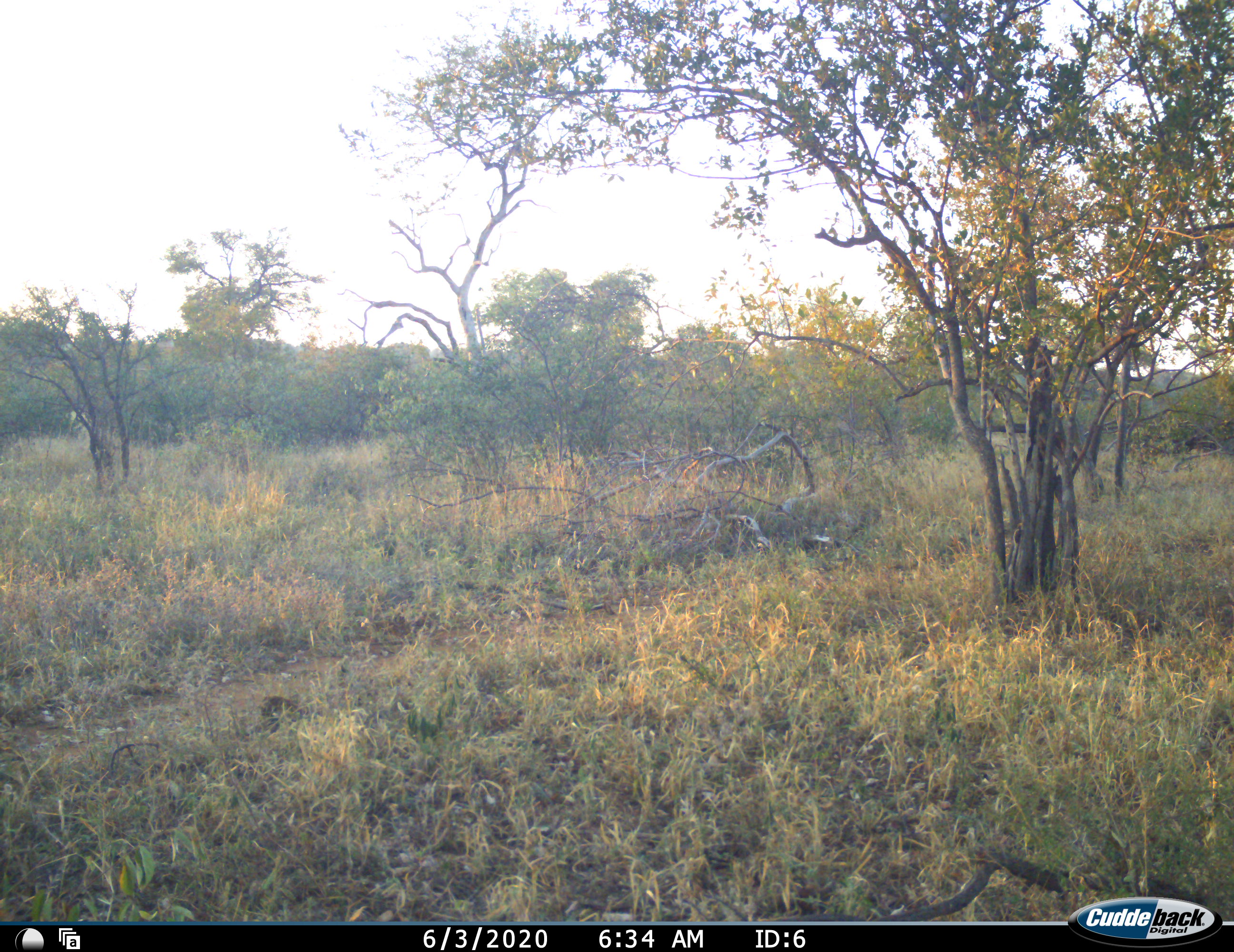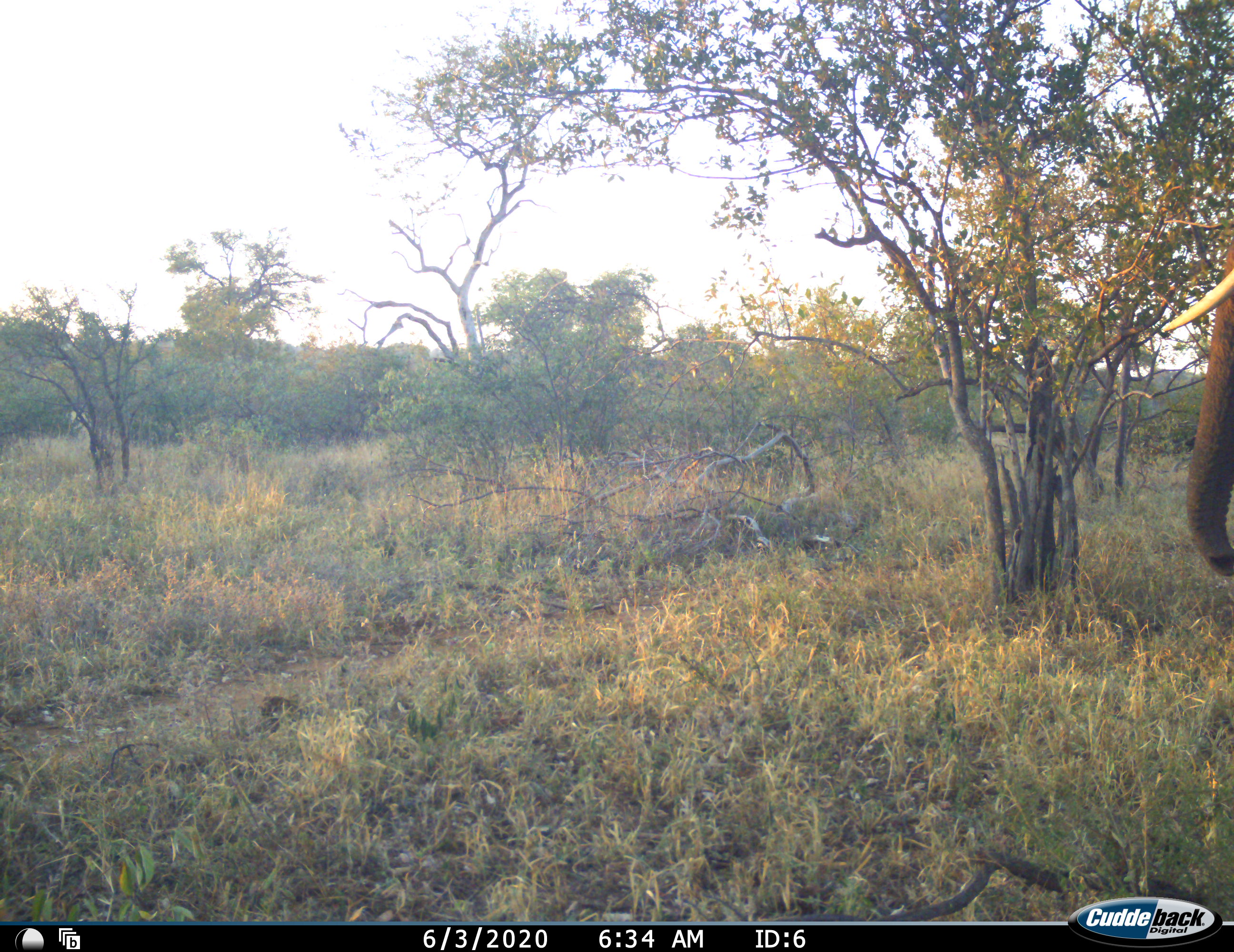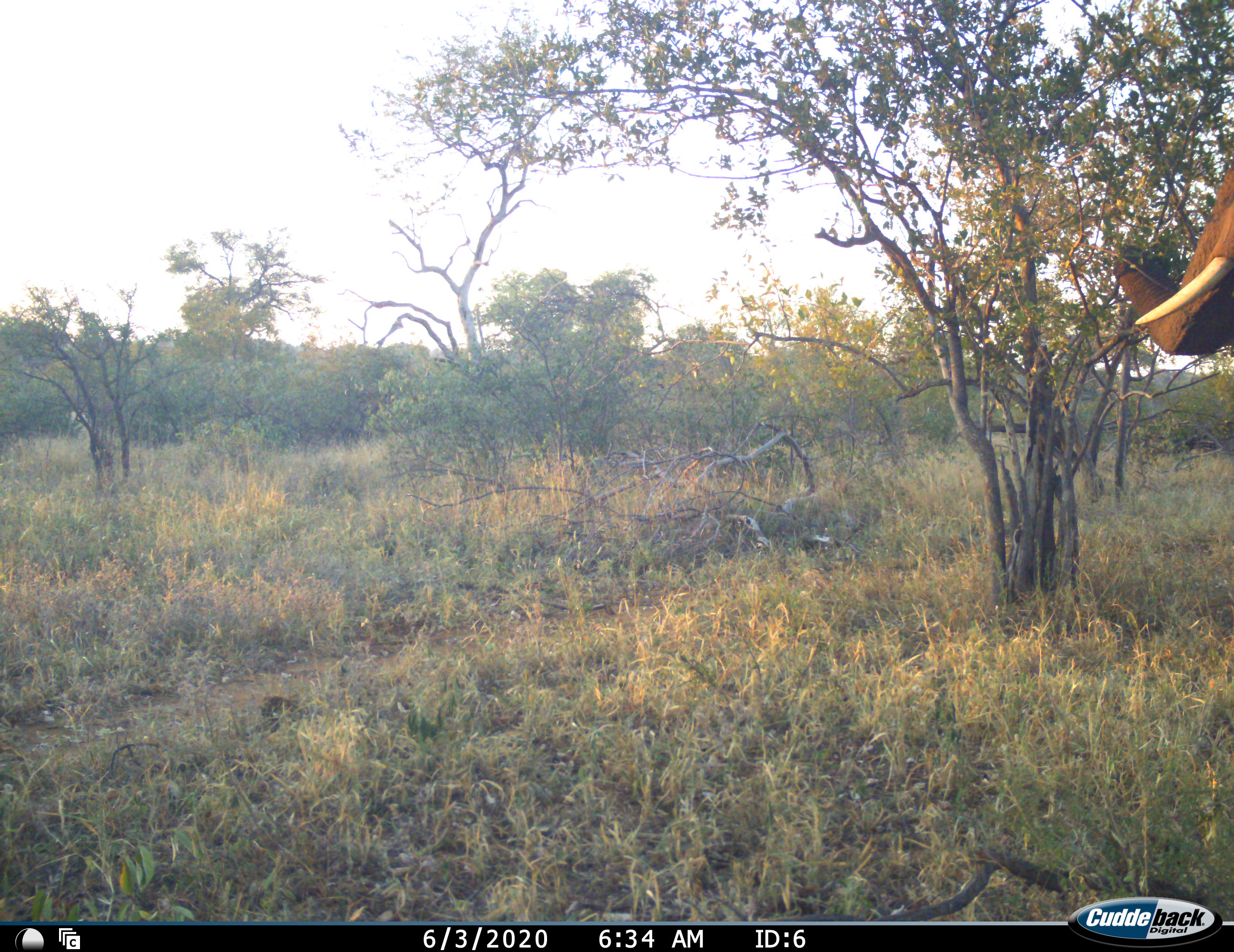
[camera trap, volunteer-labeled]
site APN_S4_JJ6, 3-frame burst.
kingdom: Animalia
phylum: Chordata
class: Mammalia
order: Proboscidea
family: Elephantidae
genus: Loxodonta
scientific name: Loxodonta africana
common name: african bush elephant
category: elephant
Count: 1.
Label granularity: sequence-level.